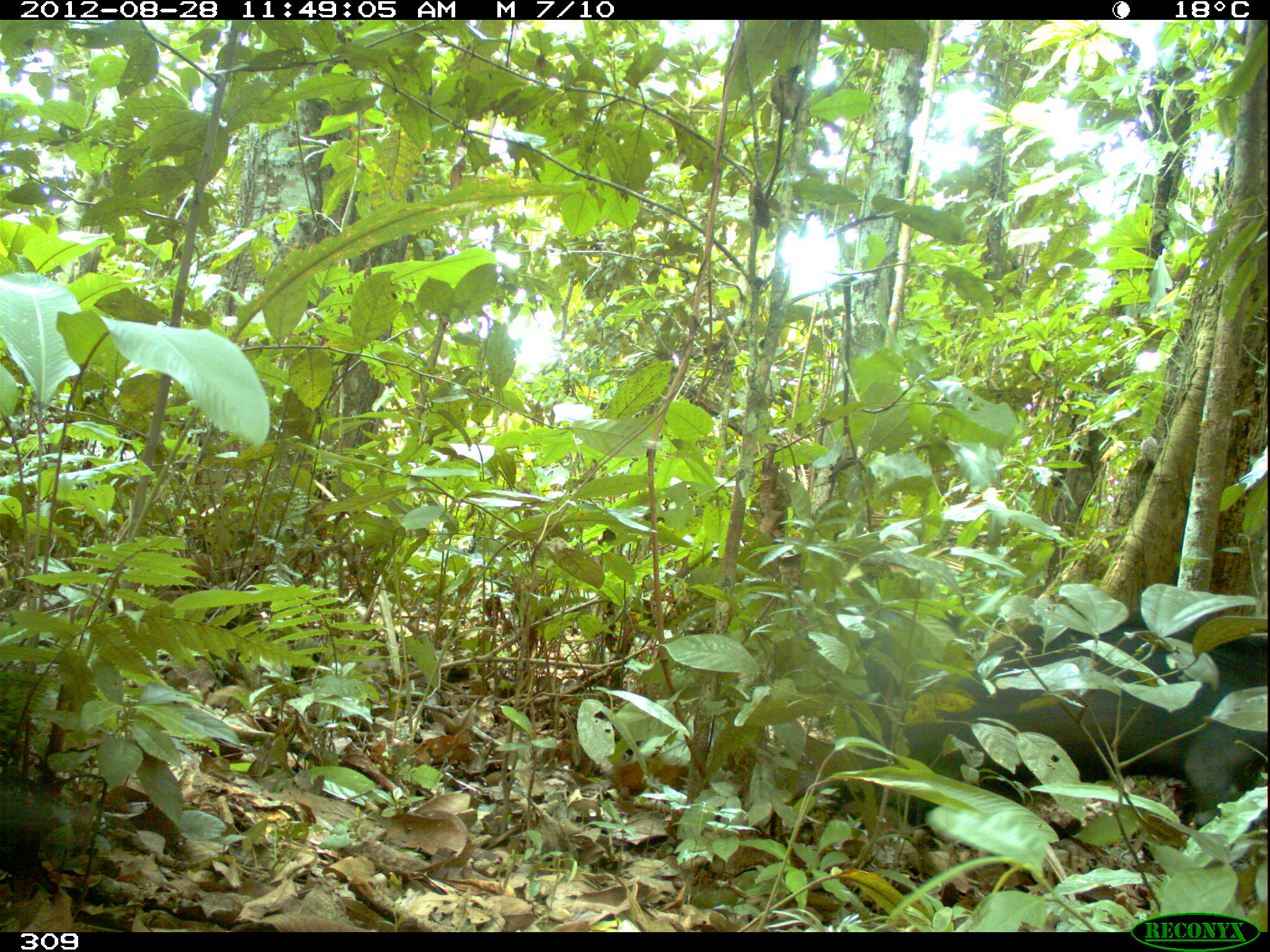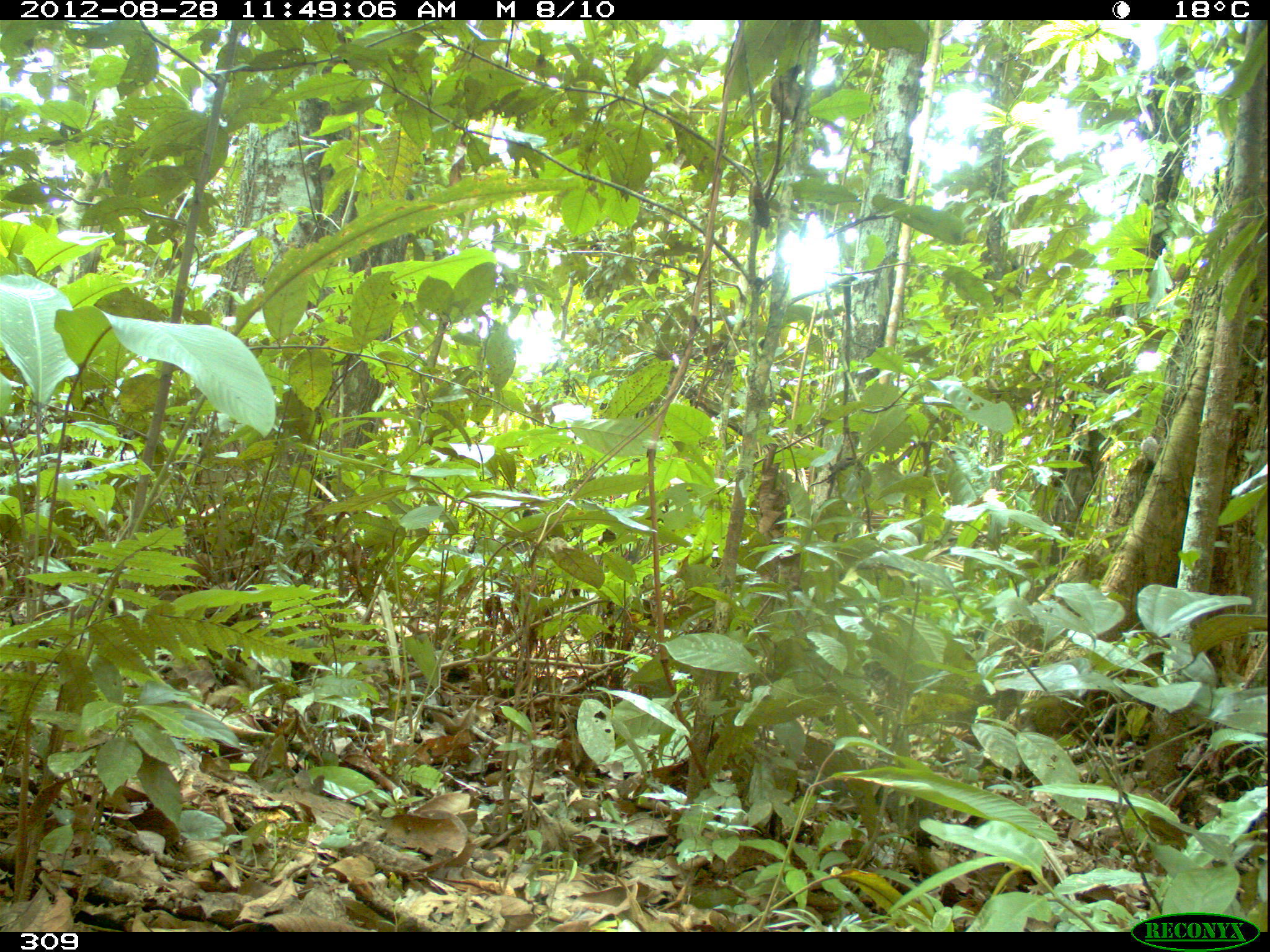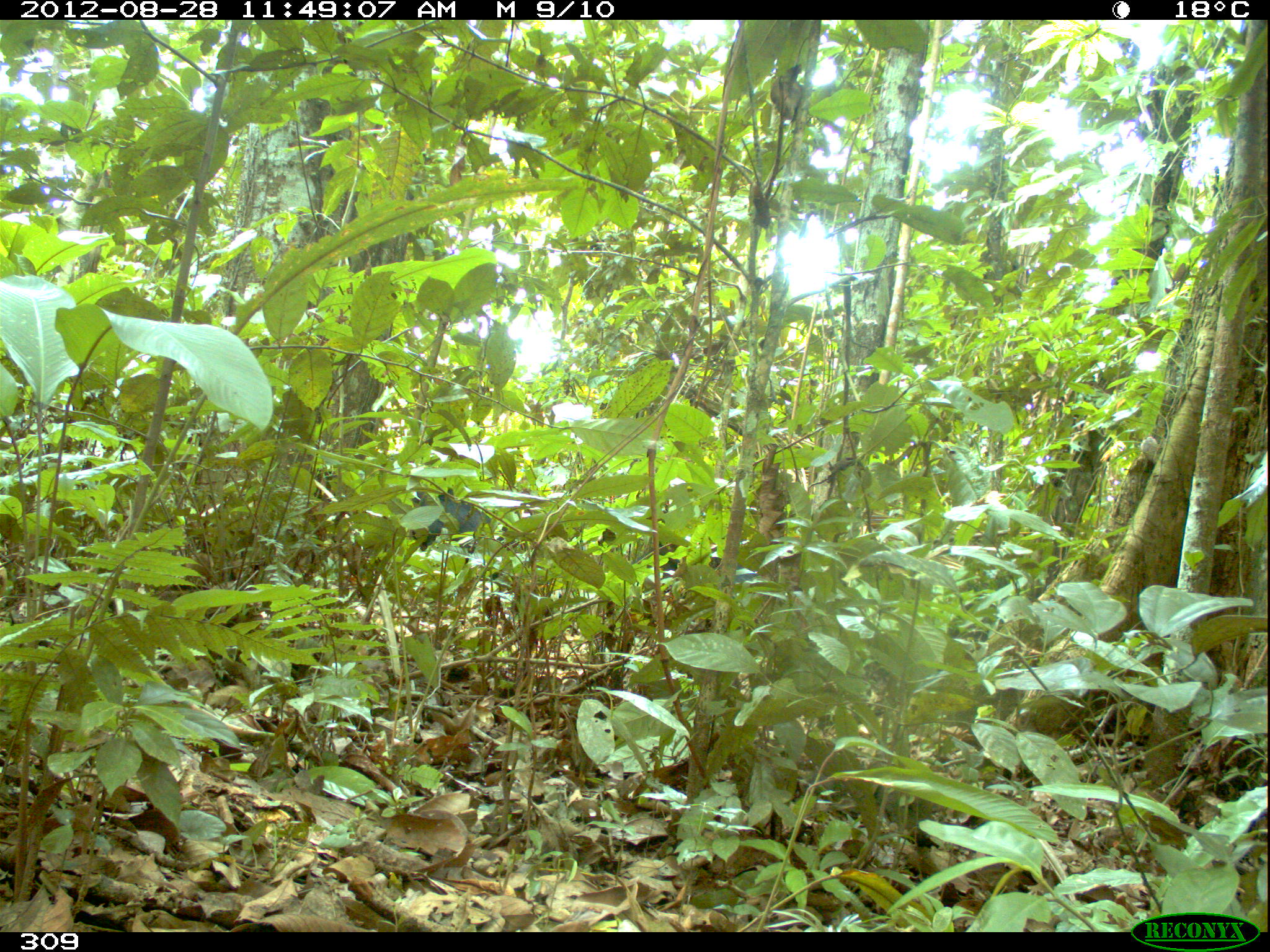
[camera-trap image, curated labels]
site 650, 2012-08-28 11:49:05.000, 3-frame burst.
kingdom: Animalia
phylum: Chordata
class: Mammalia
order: Artiodactyla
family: Tayassuidae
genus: Tayassu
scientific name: Tayassu pecari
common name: white-lipped peccary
Tayassu pecari (white-lipped peccary).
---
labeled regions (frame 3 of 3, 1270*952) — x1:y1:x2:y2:
tayassu pecari: 630:543:758:639; 411:486:525:578